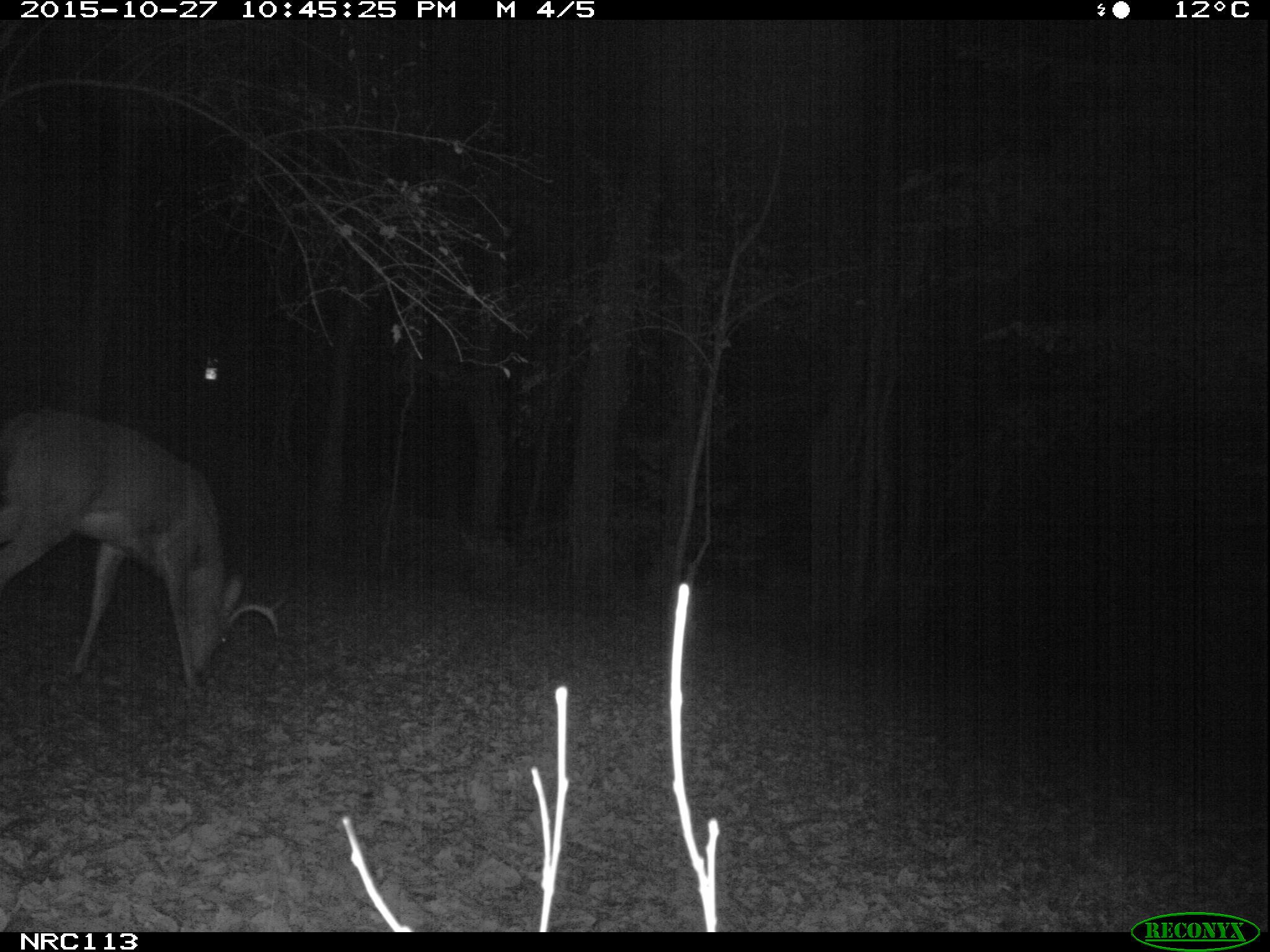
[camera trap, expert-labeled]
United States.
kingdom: Animalia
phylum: Chordata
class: Mammalia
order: Artiodactyla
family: Cervidae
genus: Odocoileus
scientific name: Odocoileus virginianus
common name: white-tailed deer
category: White Tailed Deer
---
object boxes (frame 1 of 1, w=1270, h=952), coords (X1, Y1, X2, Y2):
White Tailed Deer: (0, 399, 291, 708)